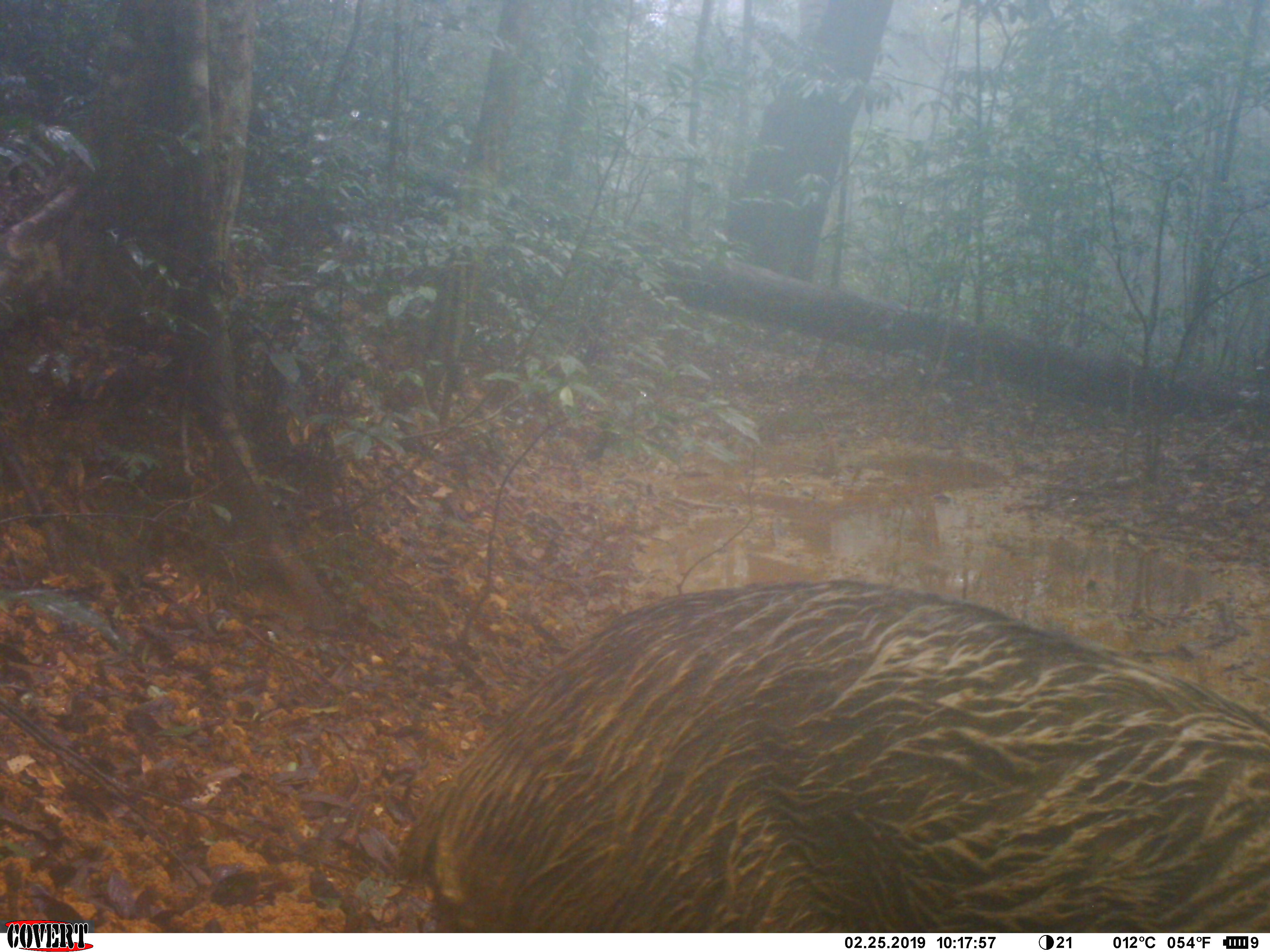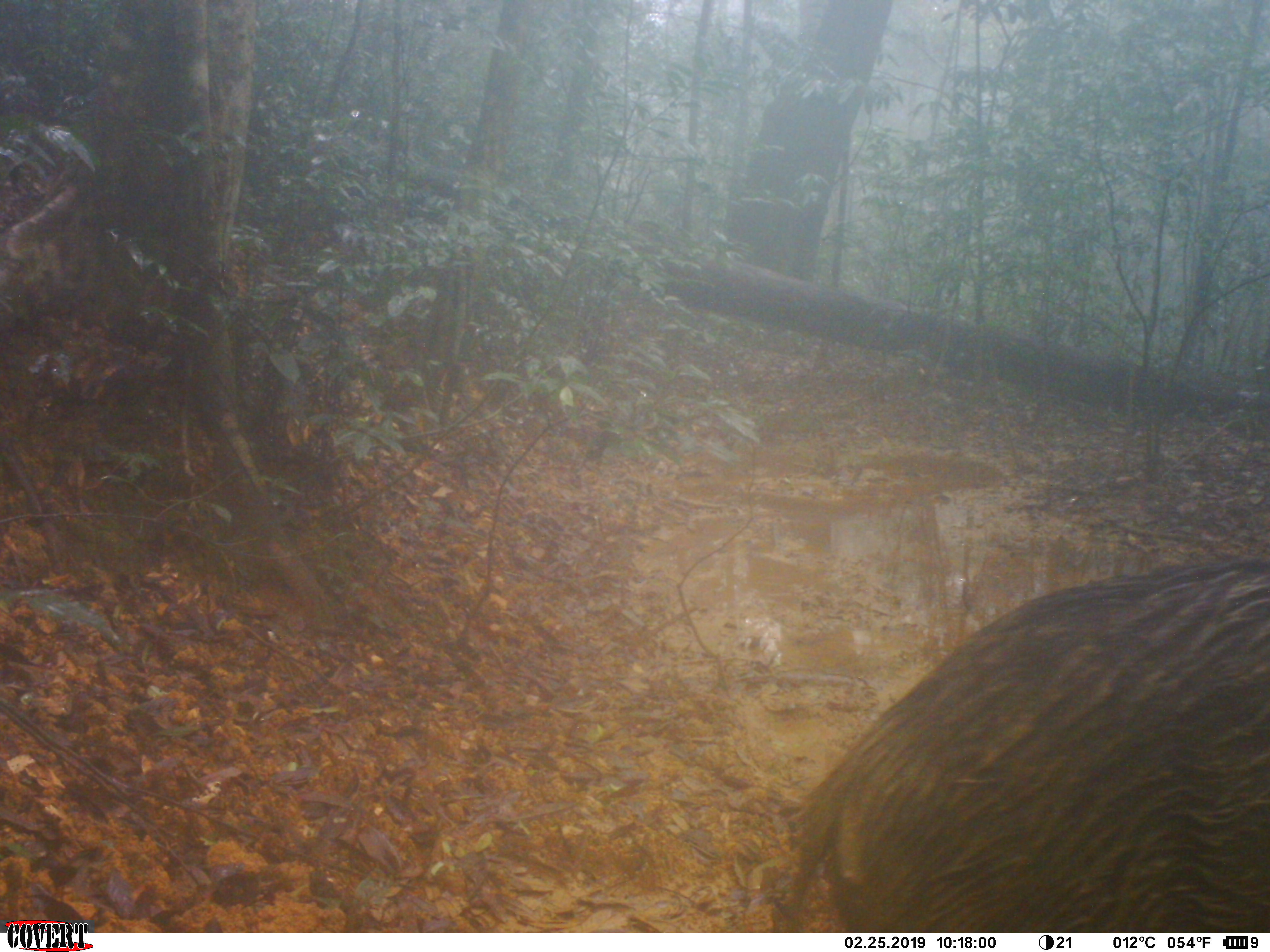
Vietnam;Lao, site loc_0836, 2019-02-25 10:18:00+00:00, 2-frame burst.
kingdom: Animalia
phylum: Chordata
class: Mammalia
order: Artiodactyla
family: Suidae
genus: Sus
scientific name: Sus scrofa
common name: eurasian wild pig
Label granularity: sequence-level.